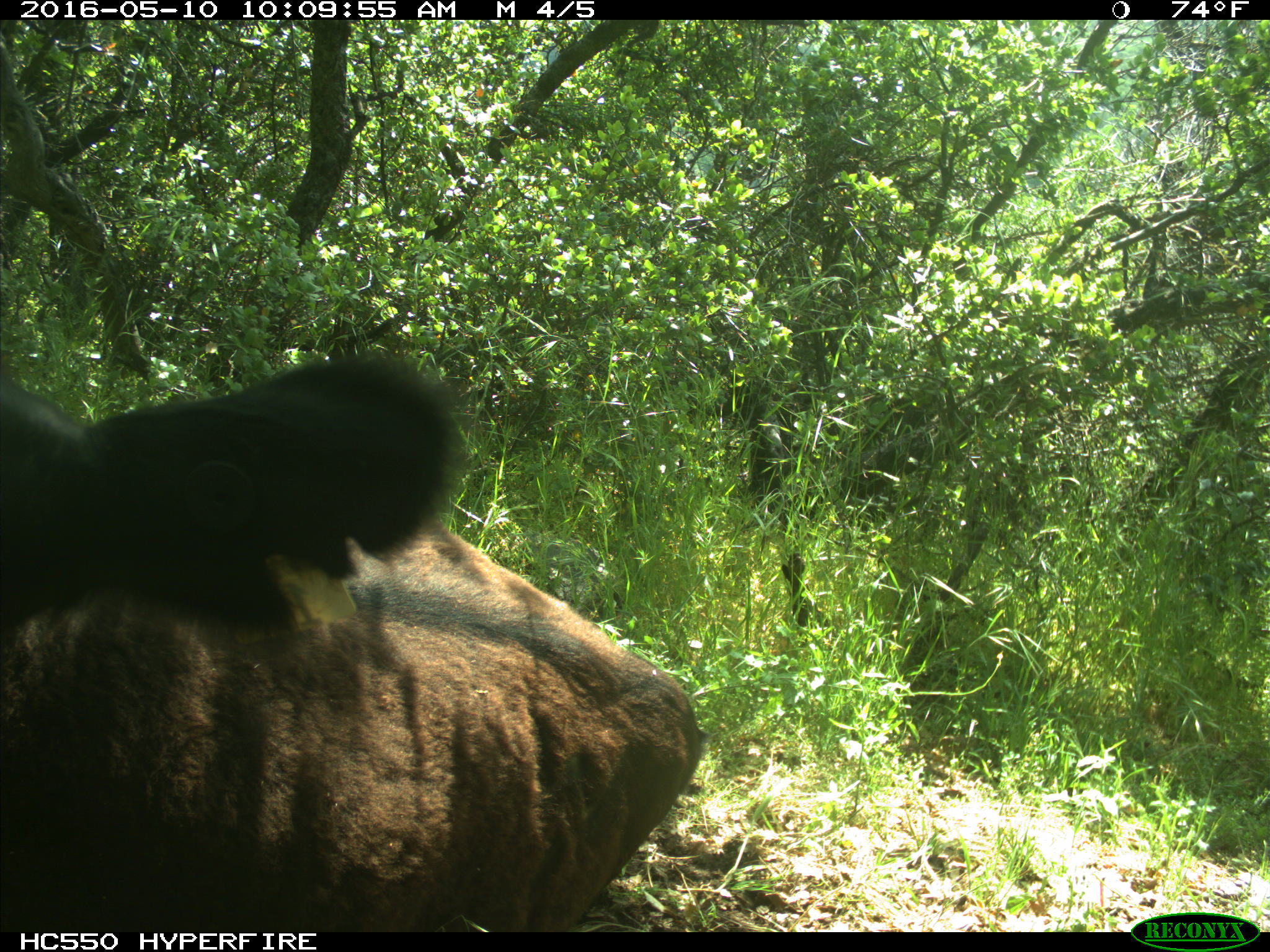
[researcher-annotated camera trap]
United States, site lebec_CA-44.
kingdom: Animalia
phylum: Chordata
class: Mammalia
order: Artiodactyla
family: Bovidae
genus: Bos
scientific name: Bos taurus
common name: domestic cow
Bos taurus (domestic cow).